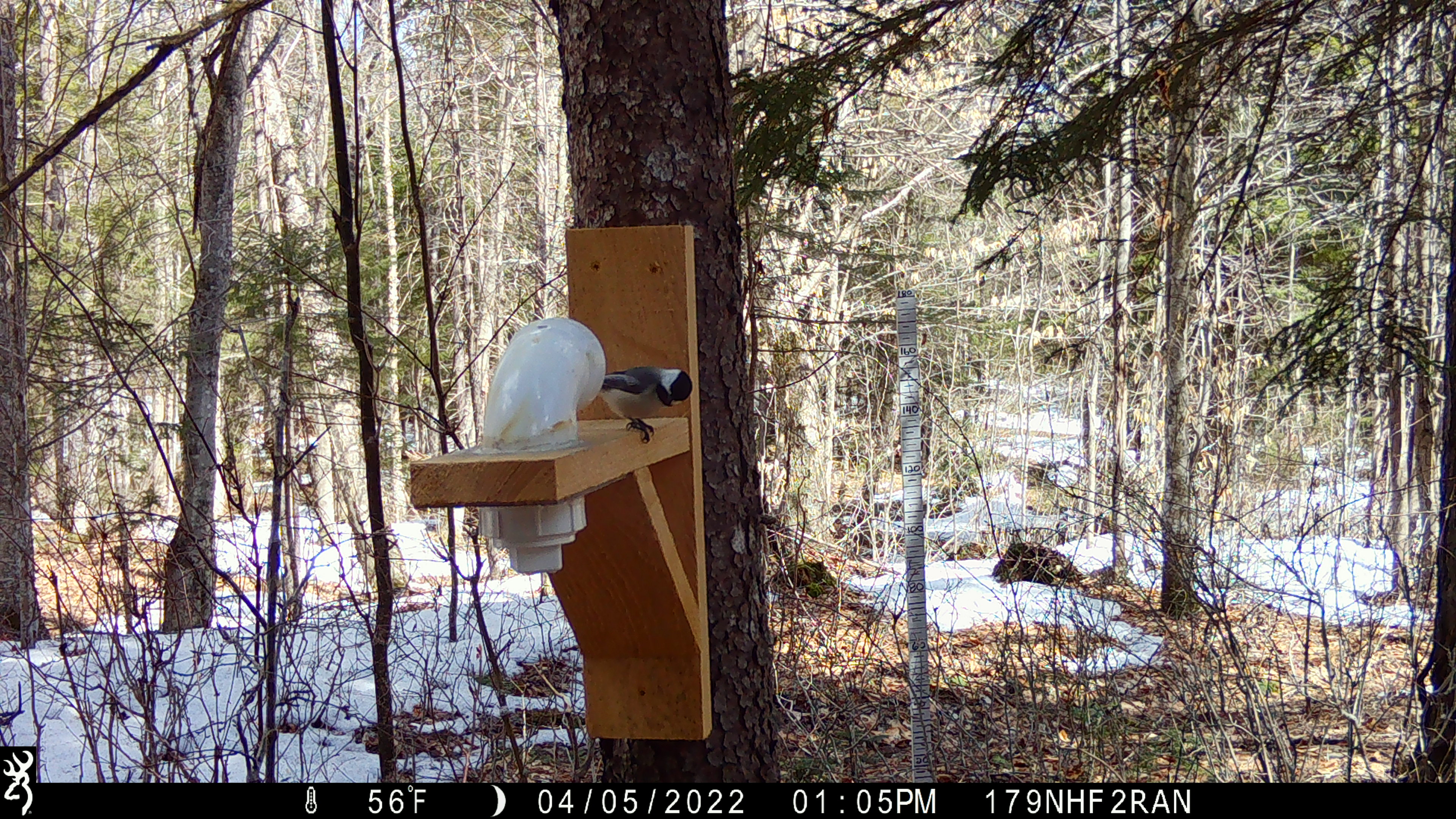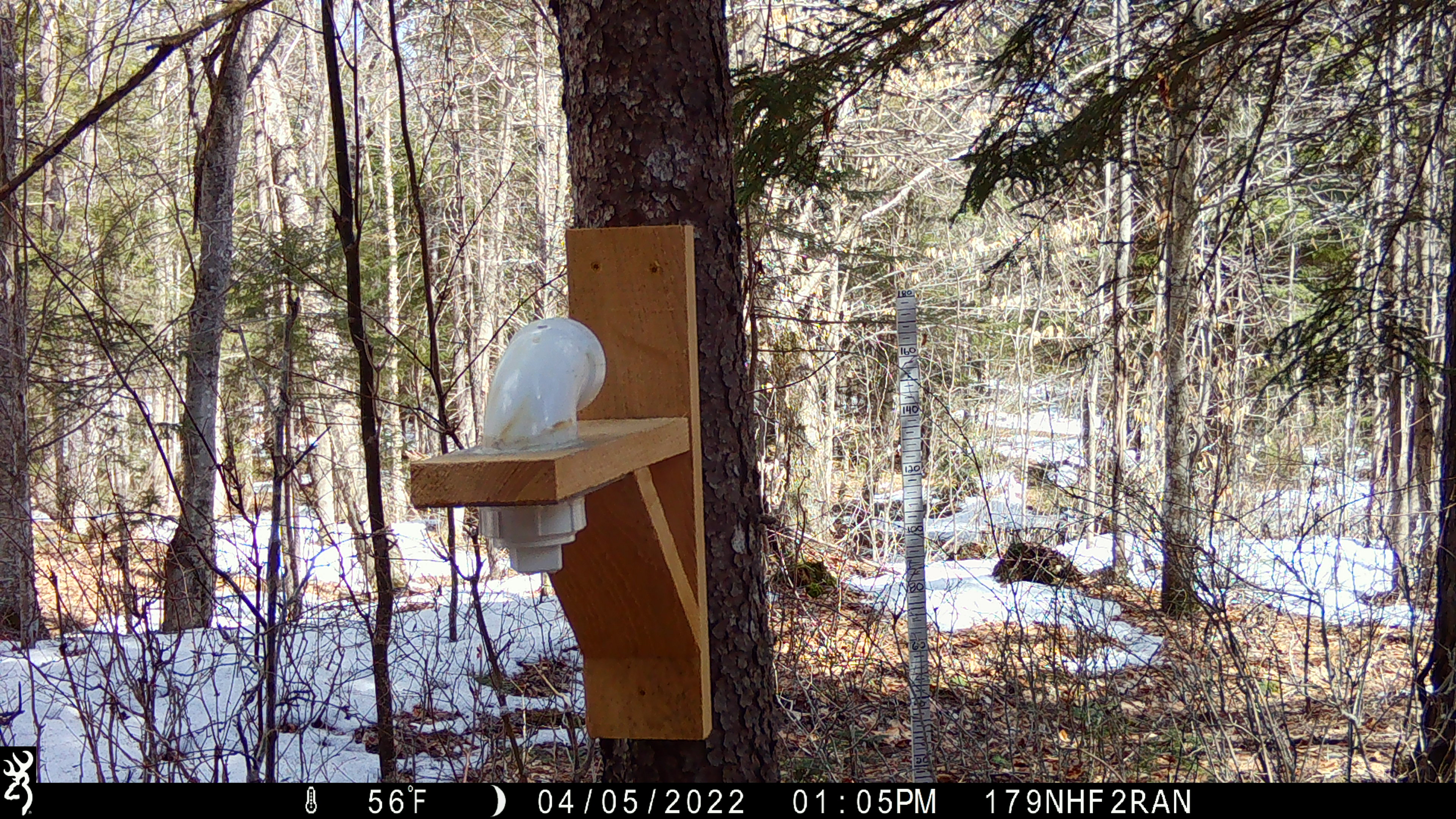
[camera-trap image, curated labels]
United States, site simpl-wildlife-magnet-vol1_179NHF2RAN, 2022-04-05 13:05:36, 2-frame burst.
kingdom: Animalia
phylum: Chordata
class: Aves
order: Passeriformes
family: Paridae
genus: Poecile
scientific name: Poecile atricapillus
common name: black-capped chickadee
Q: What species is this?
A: Black-capped chickadee (Poecile atricapillus).